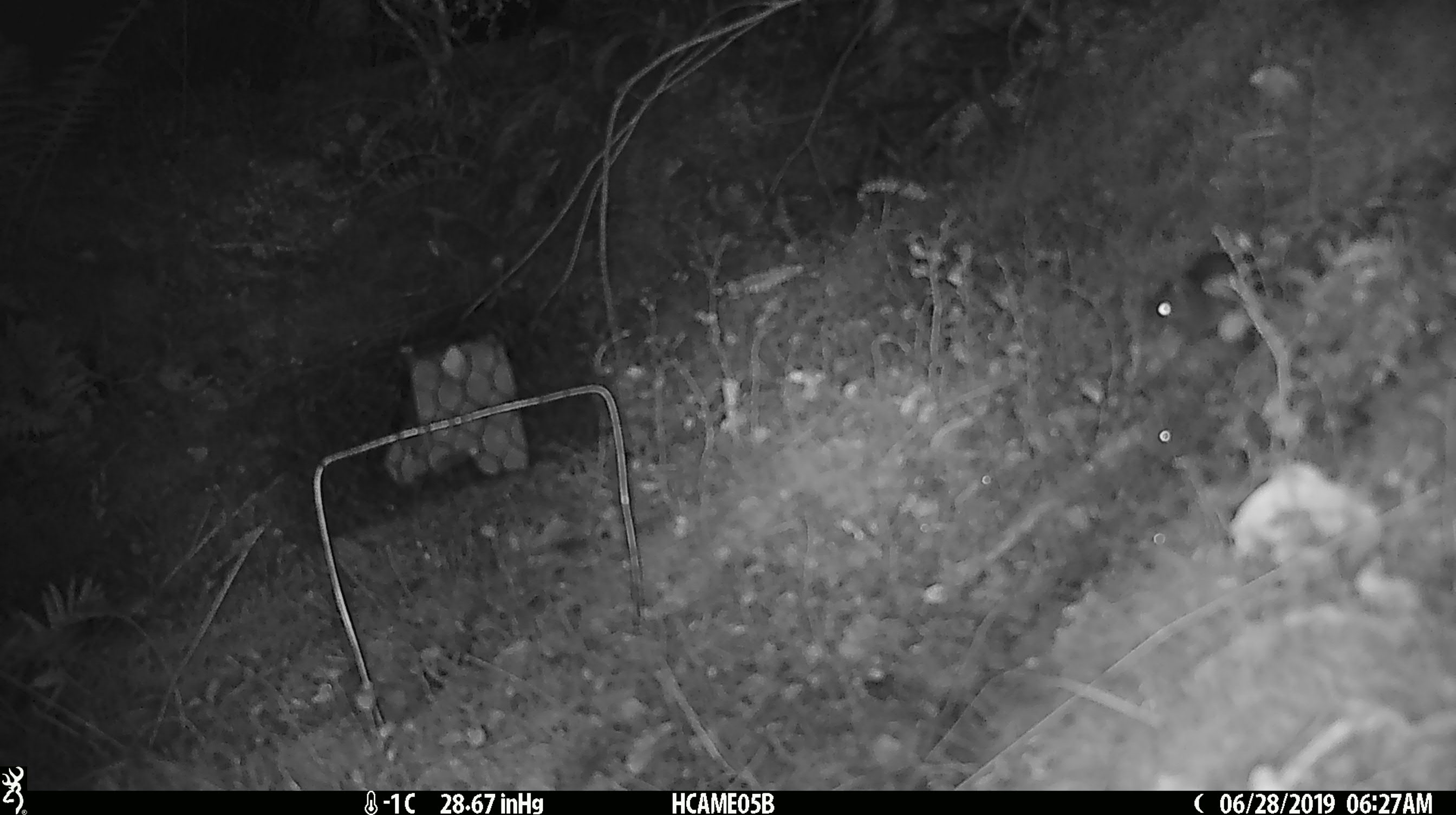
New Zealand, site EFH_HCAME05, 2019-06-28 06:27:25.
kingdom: Animalia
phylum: Chordata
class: Mammalia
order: Rodentia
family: Muridae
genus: Mus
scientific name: Mus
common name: mouse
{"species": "mouse (Mus)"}